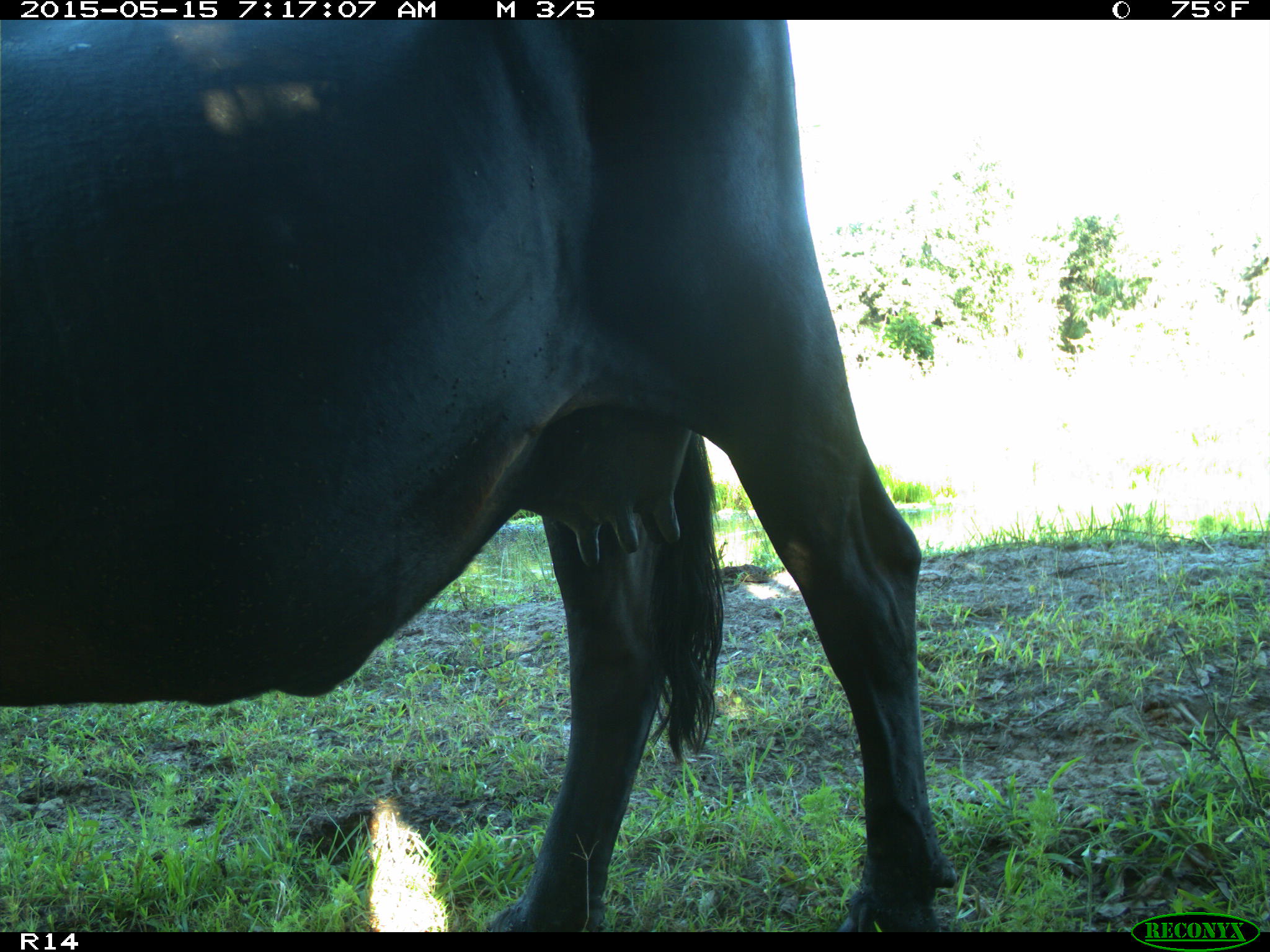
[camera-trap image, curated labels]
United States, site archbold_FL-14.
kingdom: Animalia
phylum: Chordata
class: Mammalia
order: Artiodactyla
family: Bovidae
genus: Bos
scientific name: Bos taurus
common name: domestic cow